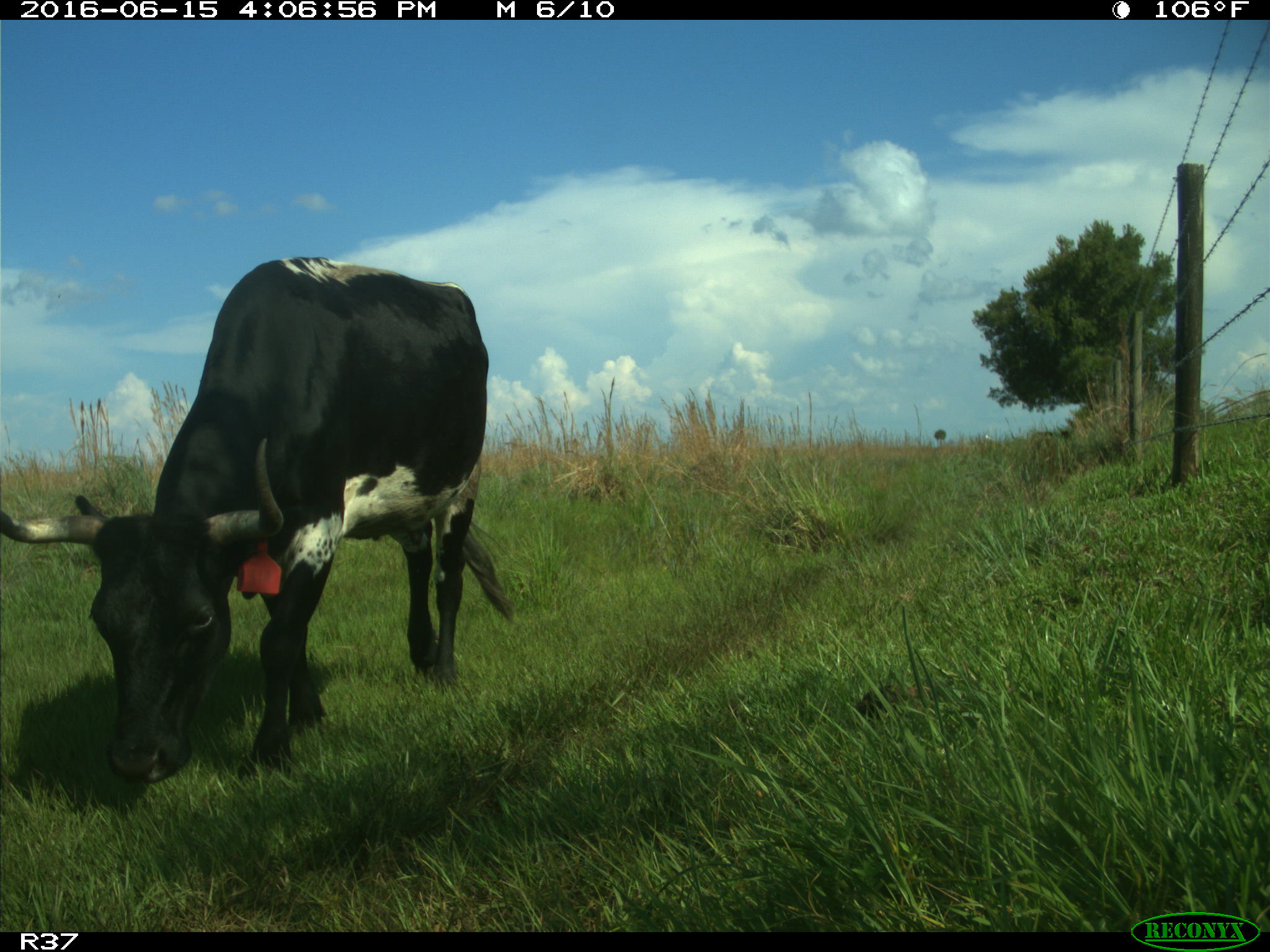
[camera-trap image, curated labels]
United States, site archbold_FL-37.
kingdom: Animalia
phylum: Chordata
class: Mammalia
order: Artiodactyla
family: Bovidae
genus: Bos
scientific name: Bos taurus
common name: domestic cow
Bos taurus (domestic cow).